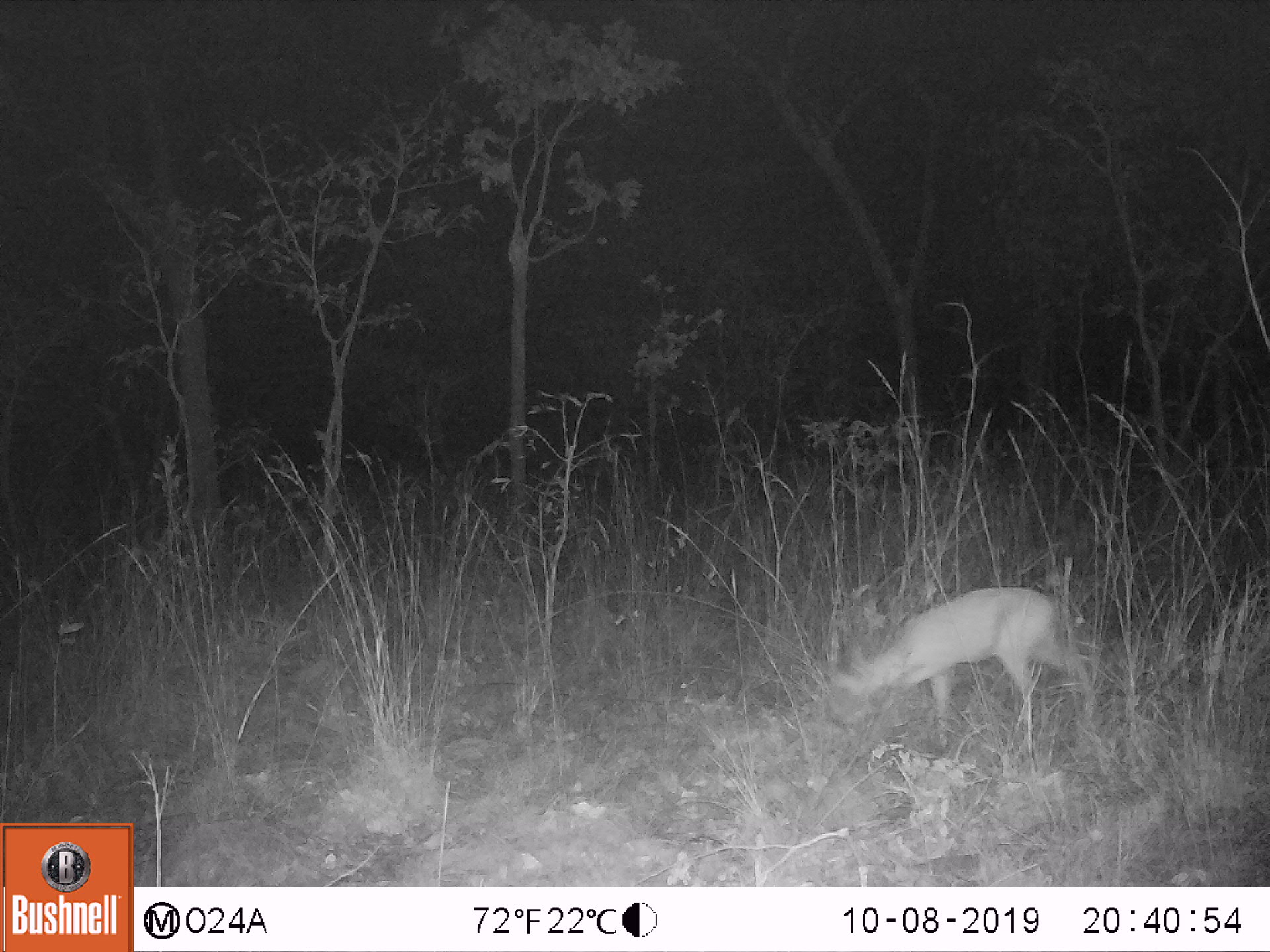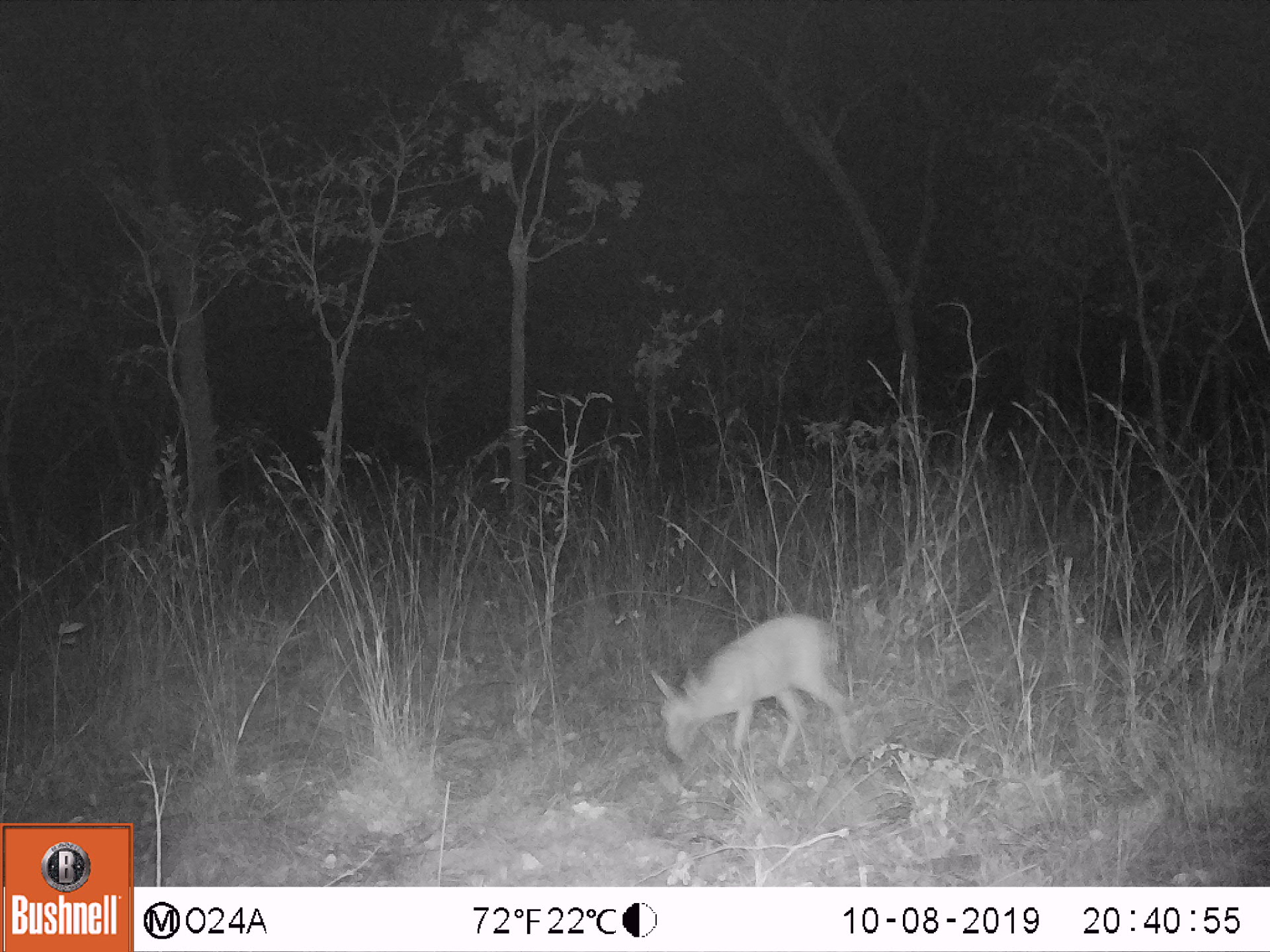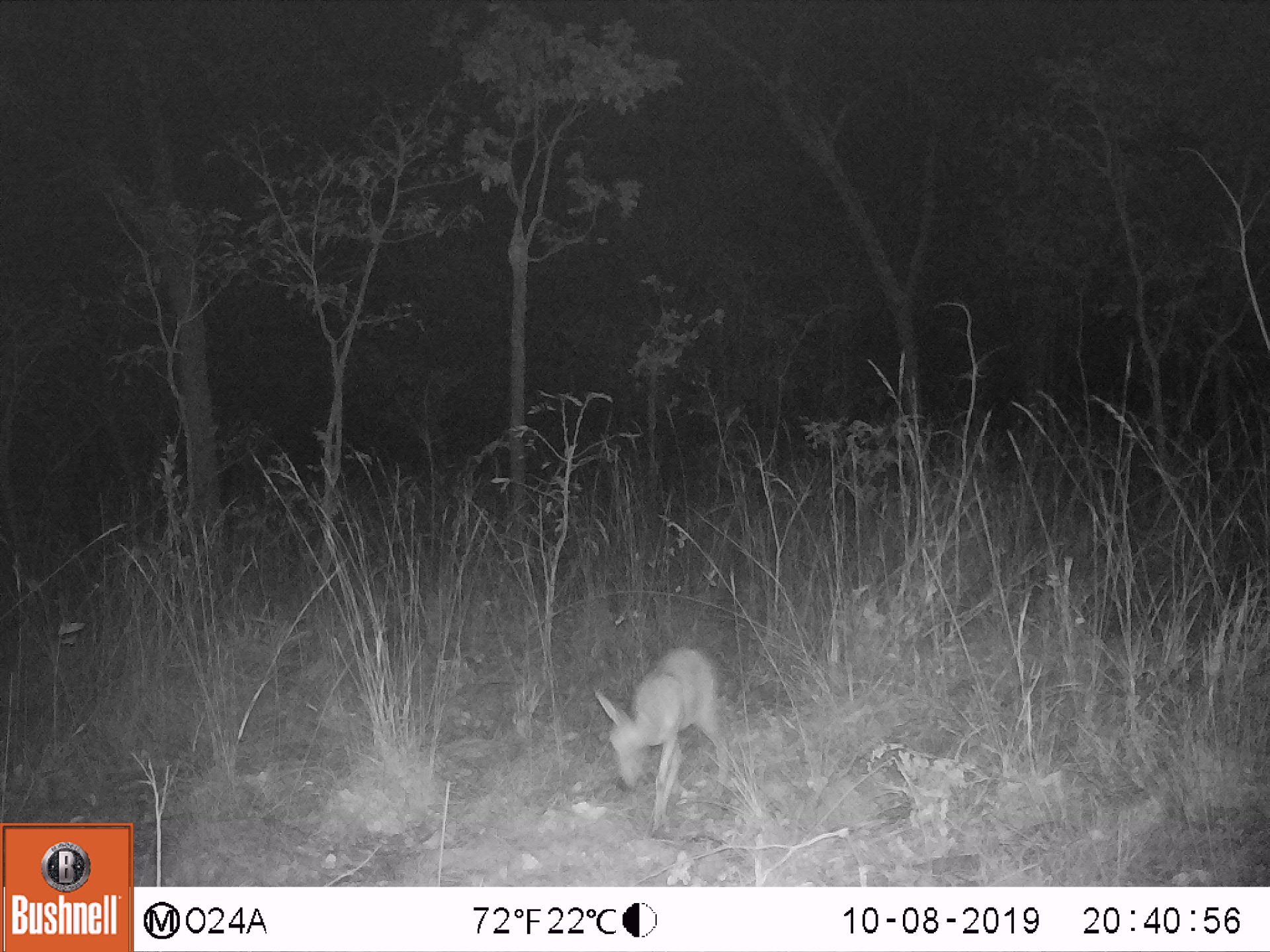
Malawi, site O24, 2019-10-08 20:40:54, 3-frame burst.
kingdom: Animalia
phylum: Chordata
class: Mammalia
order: Artiodactyla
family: Bovidae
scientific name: Antilopinae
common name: small antelope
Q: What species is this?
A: Small antelope (Antilopinae).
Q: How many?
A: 1.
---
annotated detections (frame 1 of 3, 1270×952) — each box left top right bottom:
small antelope: 810 581 1100 759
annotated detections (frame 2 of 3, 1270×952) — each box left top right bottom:
small antelope: 637 607 859 780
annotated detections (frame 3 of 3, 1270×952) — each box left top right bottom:
small antelope: 587 641 735 851